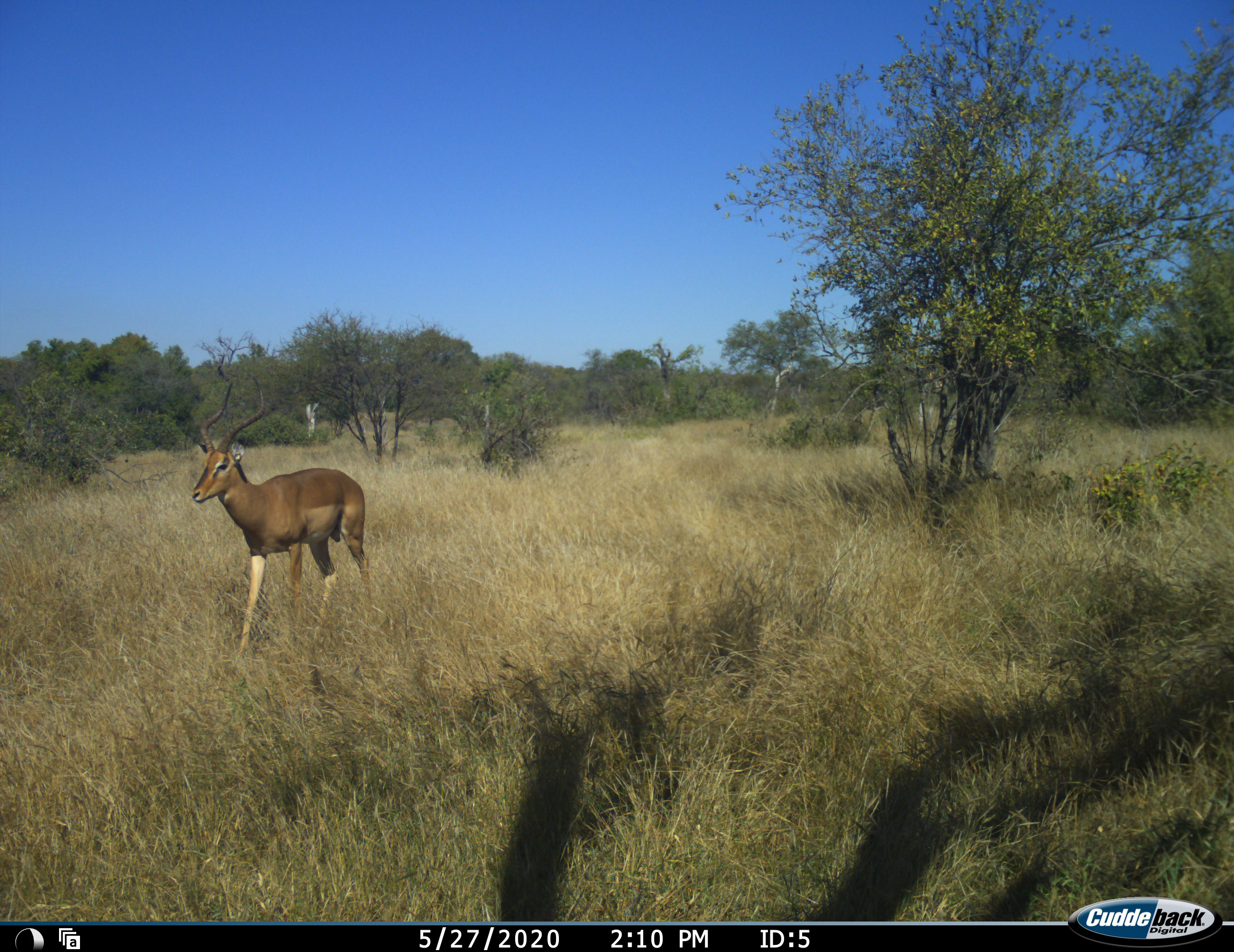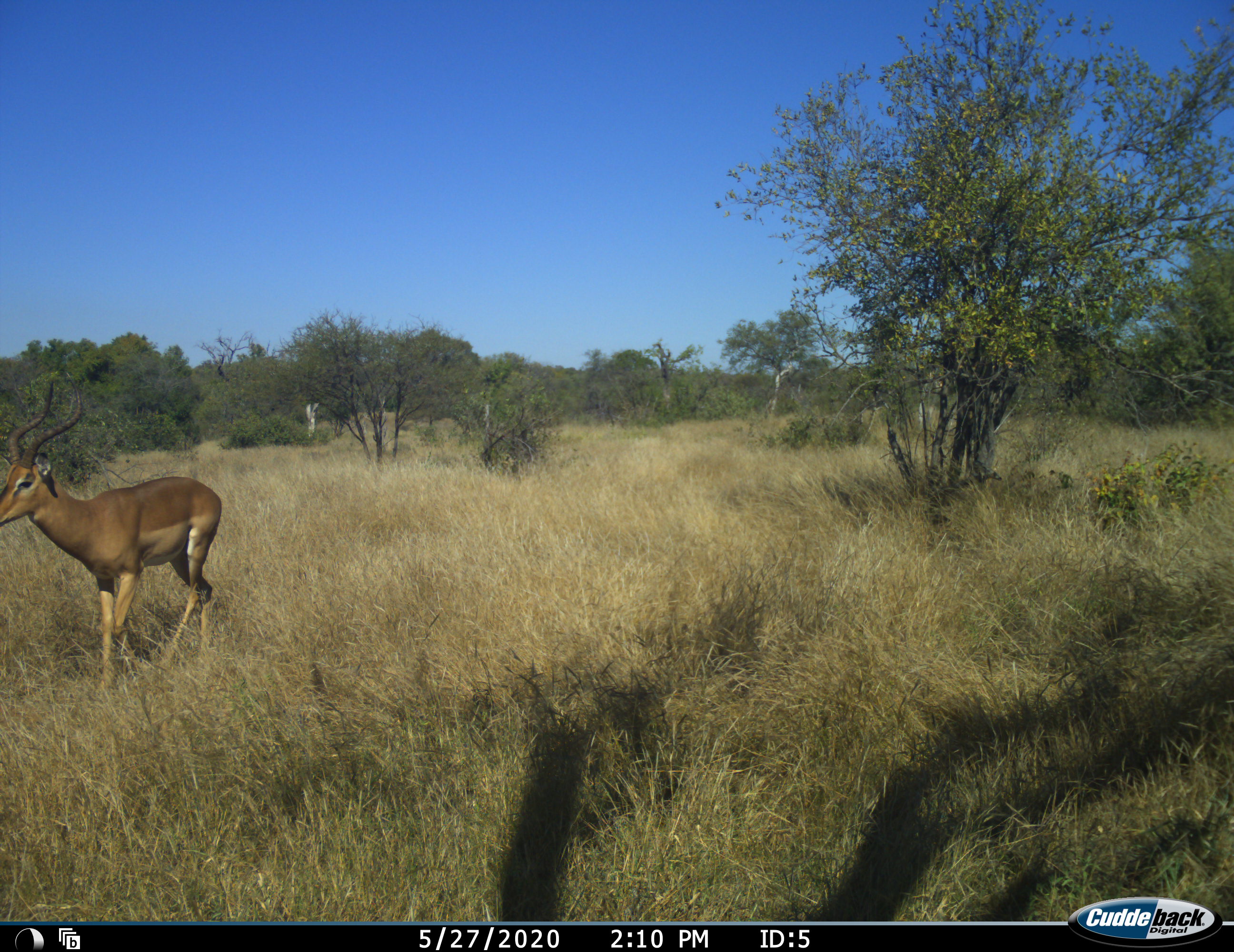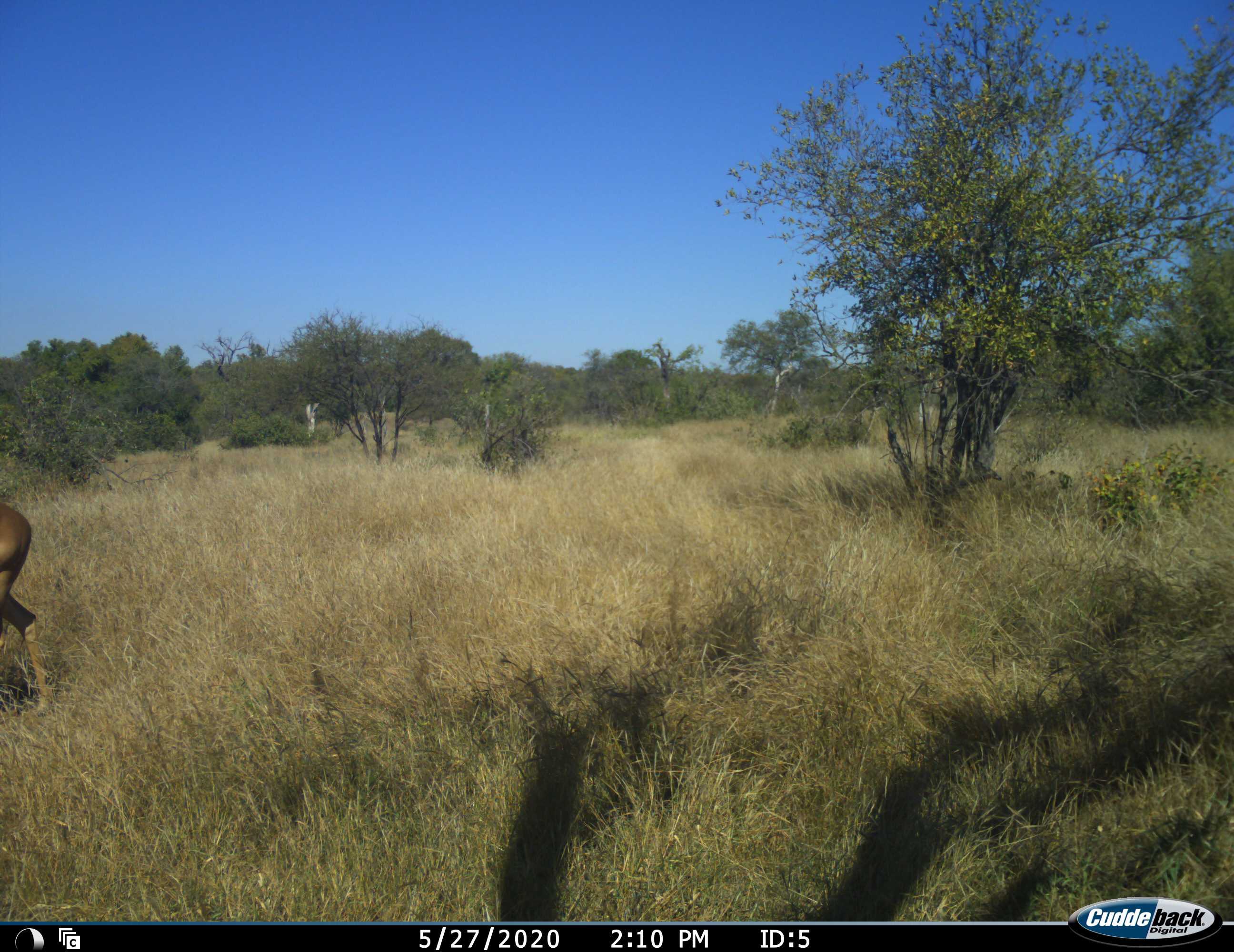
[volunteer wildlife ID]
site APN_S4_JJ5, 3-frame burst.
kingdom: Animalia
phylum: Chordata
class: Mammalia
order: Artiodactyla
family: Bovidae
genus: Aepyceros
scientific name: Aepyceros melampus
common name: impala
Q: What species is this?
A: Impala (Aepyceros melampus).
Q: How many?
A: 1.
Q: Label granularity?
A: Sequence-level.